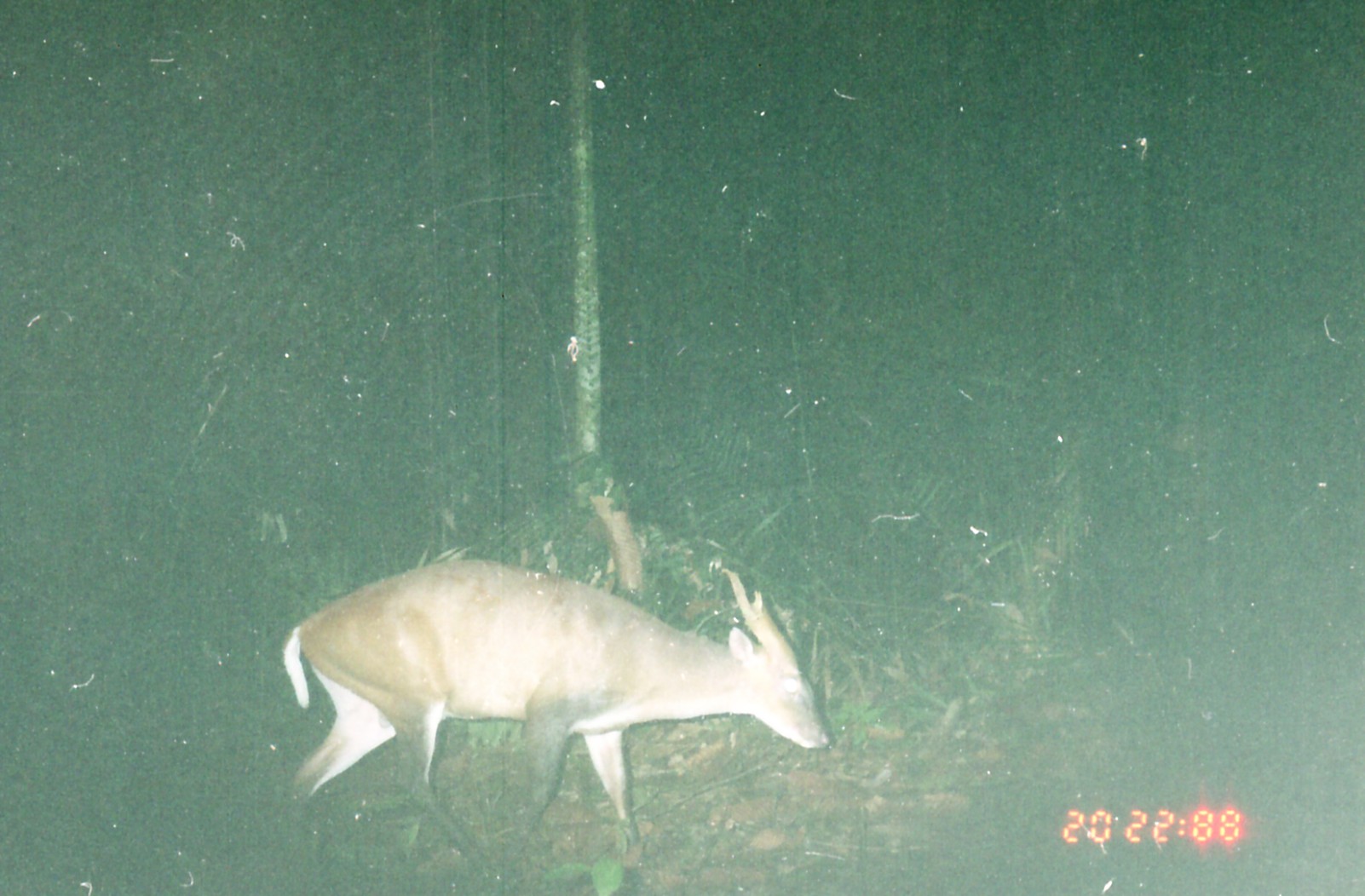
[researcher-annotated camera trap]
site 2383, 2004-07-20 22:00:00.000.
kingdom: Animalia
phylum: Chordata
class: Mammalia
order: Artiodactyla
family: Cervidae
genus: Muntiacus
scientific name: Muntiacus muntjak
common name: southern red muntjac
Muntiacus muntjak (southern red muntjac), count 1.